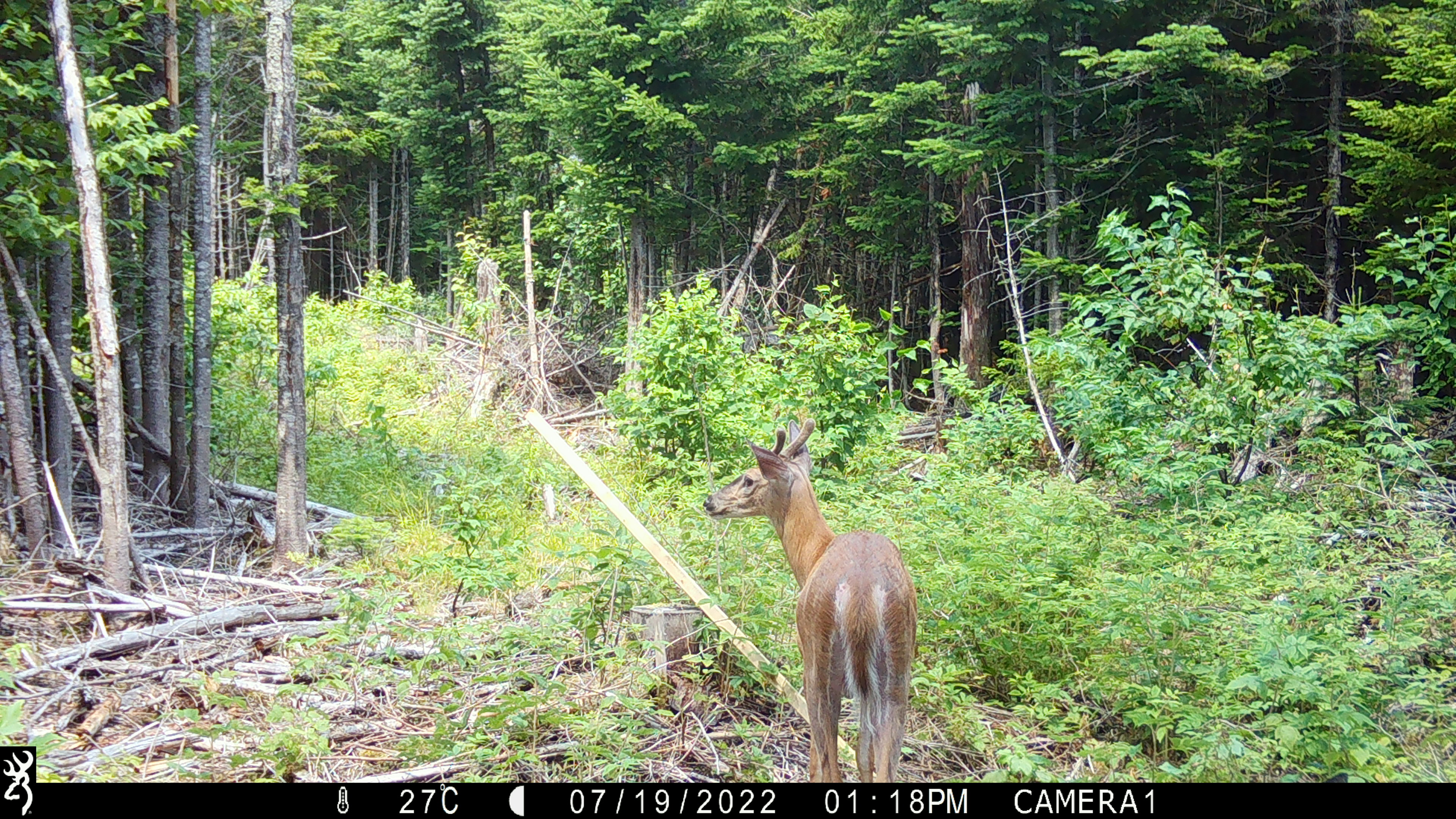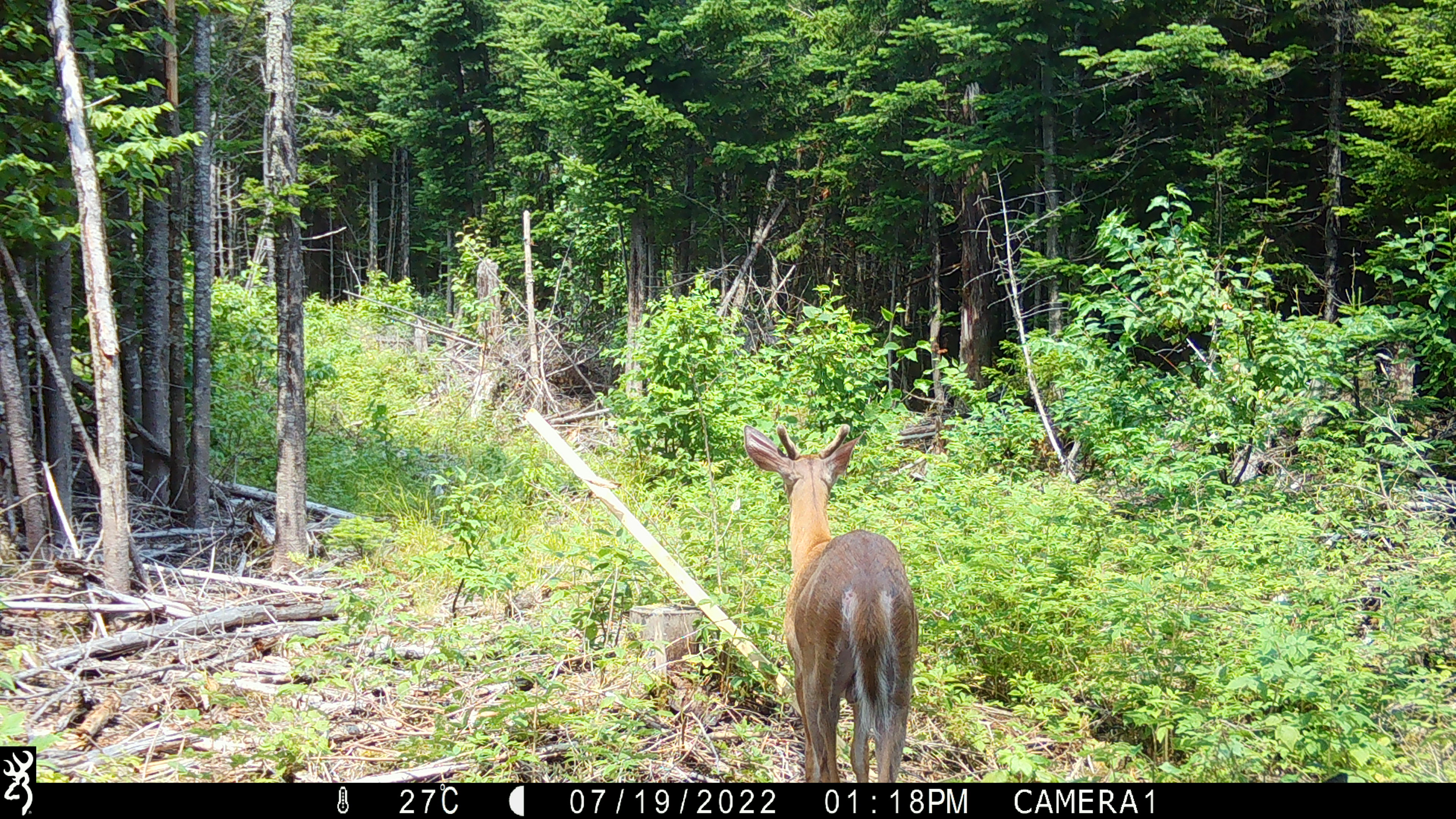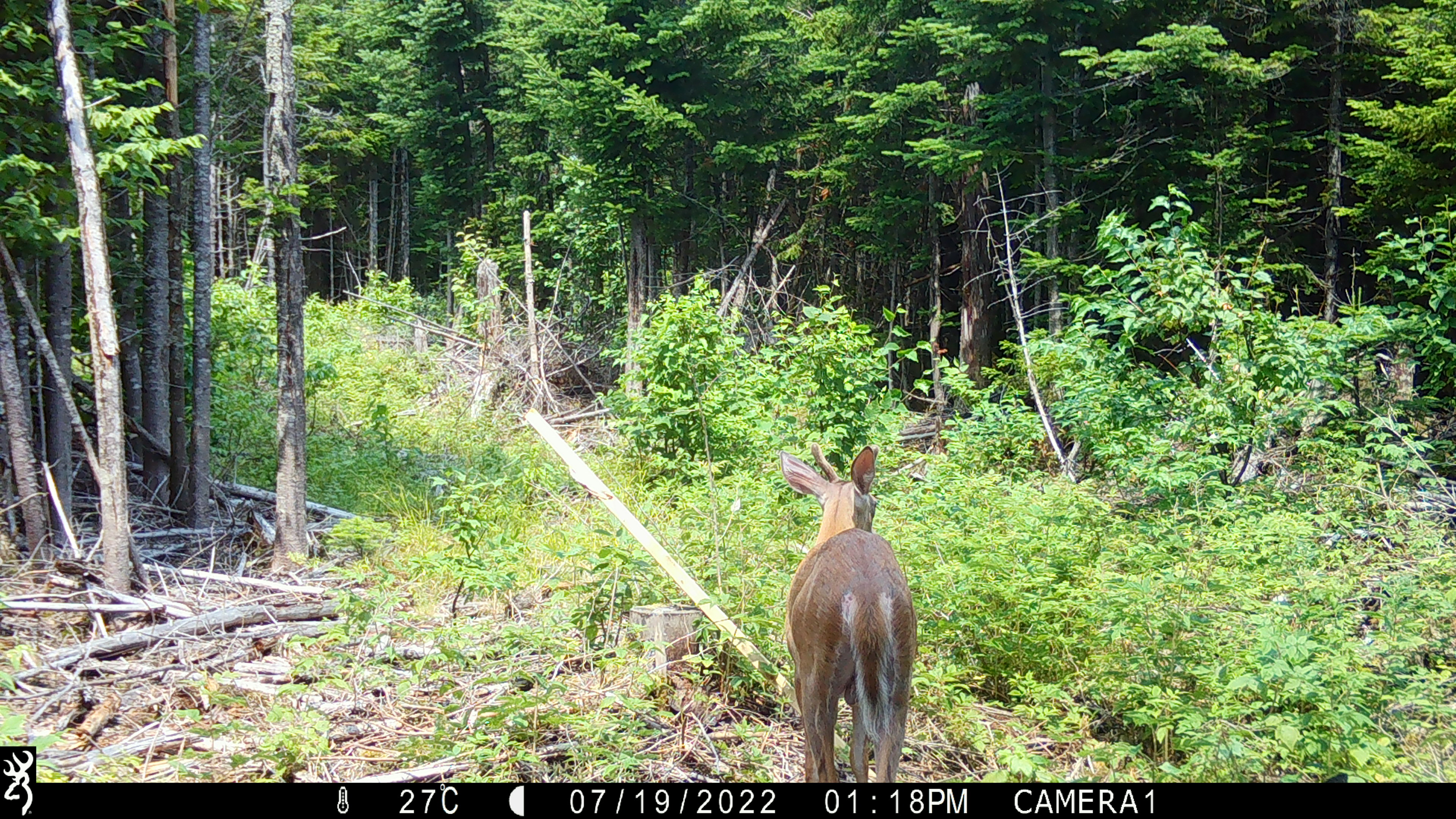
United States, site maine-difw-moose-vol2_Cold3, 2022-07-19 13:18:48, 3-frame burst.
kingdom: Animalia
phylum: Chordata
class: Mammalia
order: Artiodactyla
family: Cervidae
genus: Odocoileus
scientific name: Odocoileus virginianus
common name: white-tailed deer